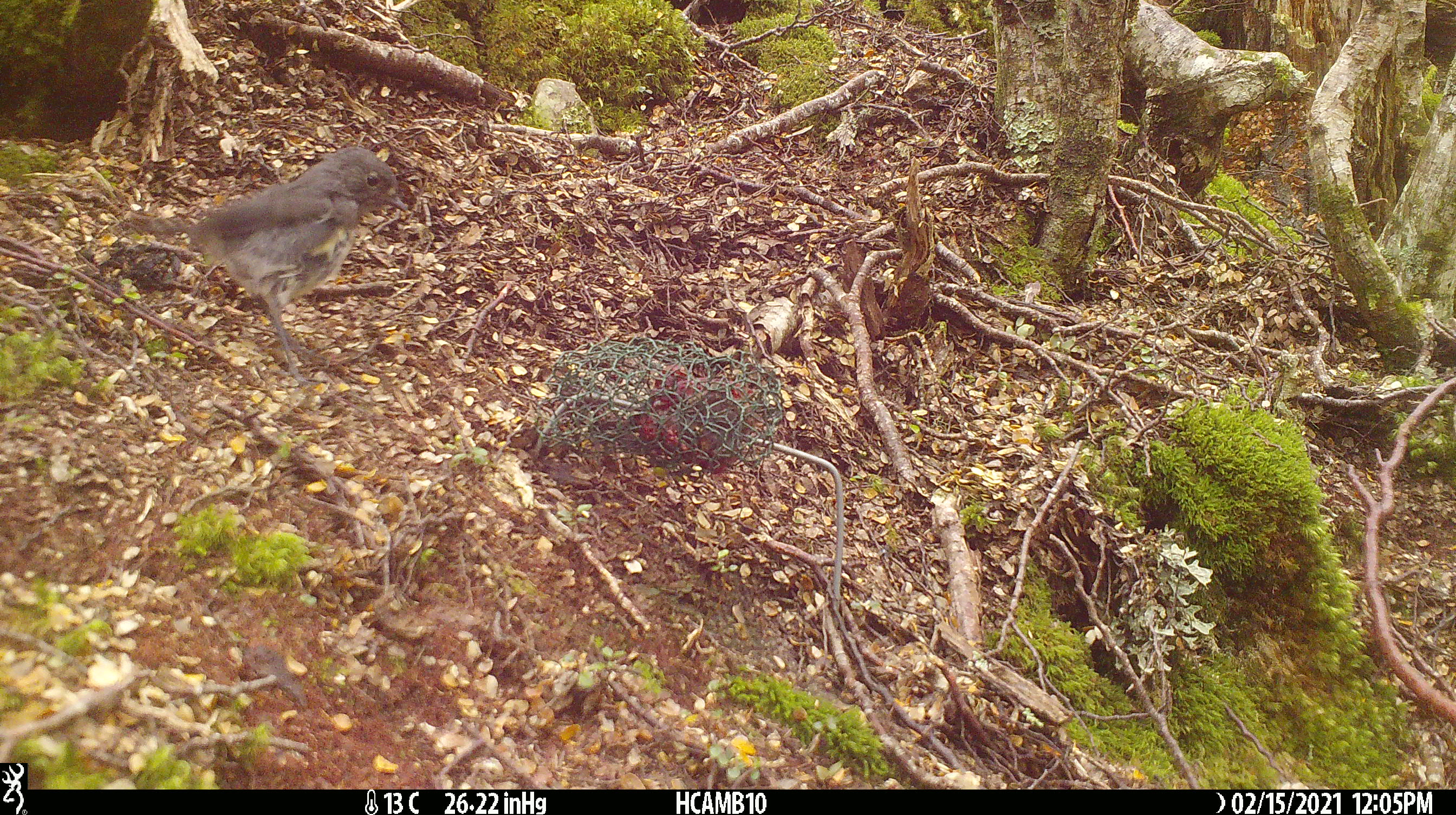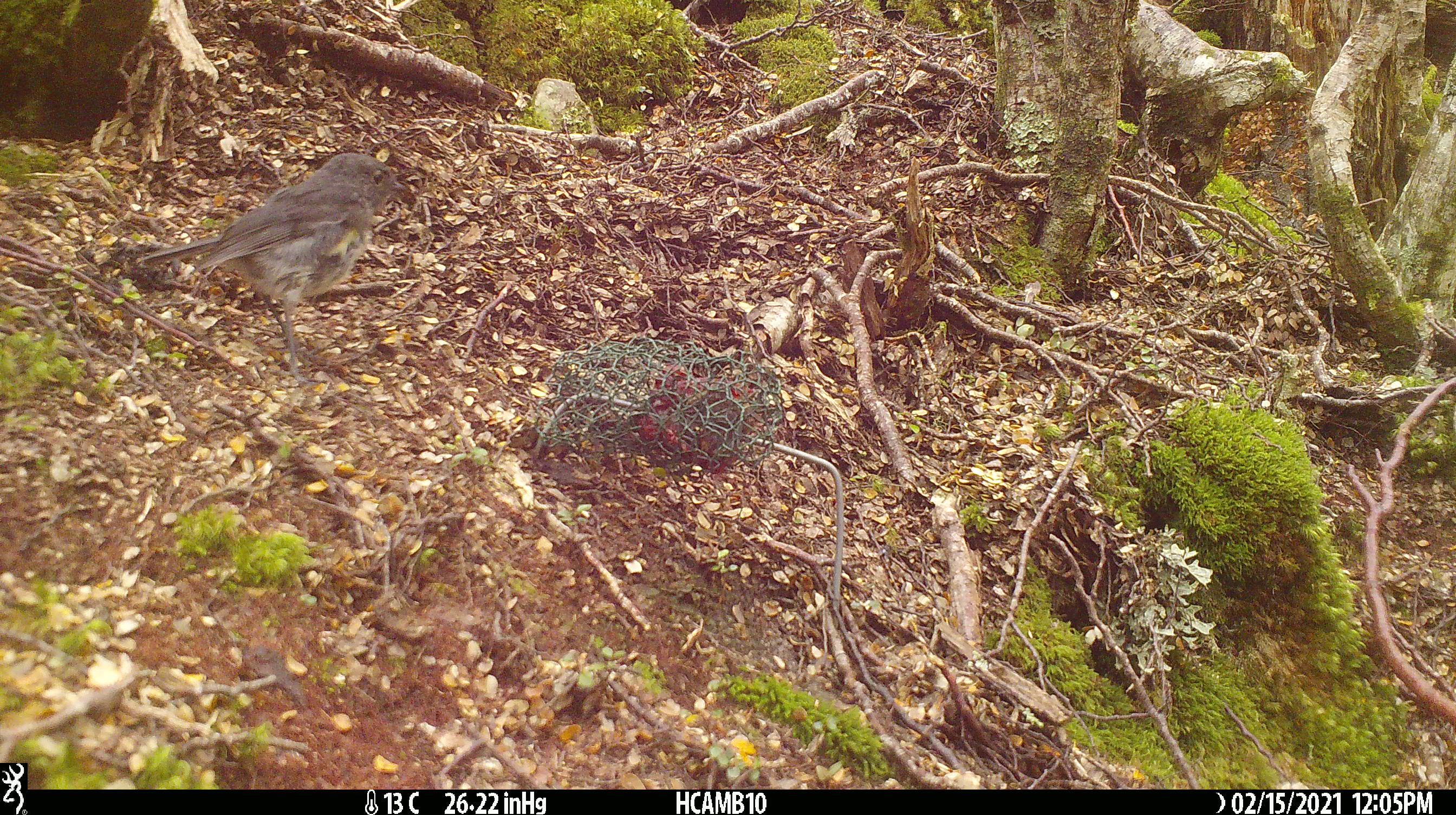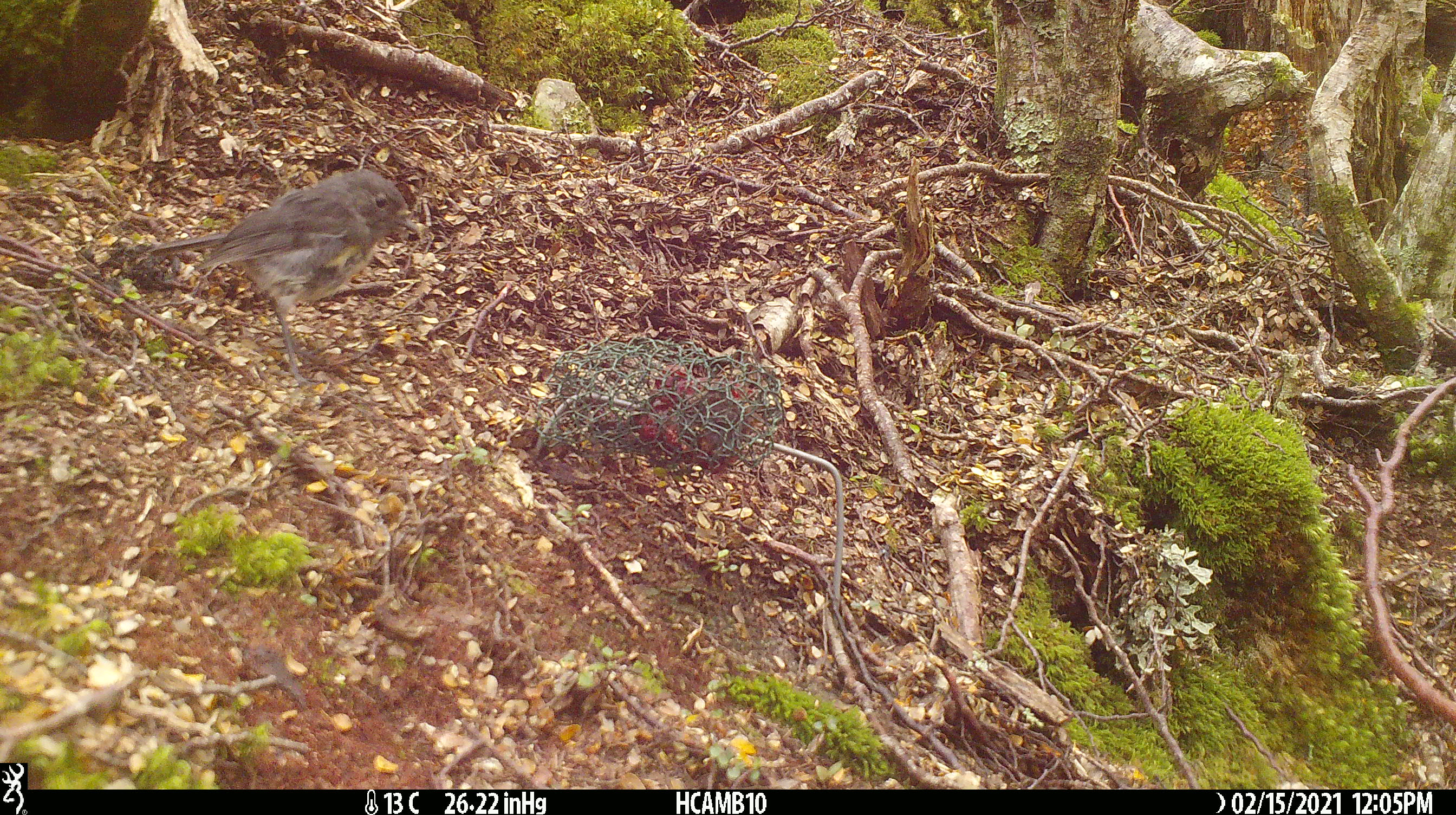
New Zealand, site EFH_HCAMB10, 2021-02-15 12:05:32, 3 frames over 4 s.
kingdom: Animalia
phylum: Chordata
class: Aves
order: Passeriformes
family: Petroicidae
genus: Petroica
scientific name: Petroica australis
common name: new zealand robin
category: robin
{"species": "robin (new zealand robin) (Petroica australis)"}